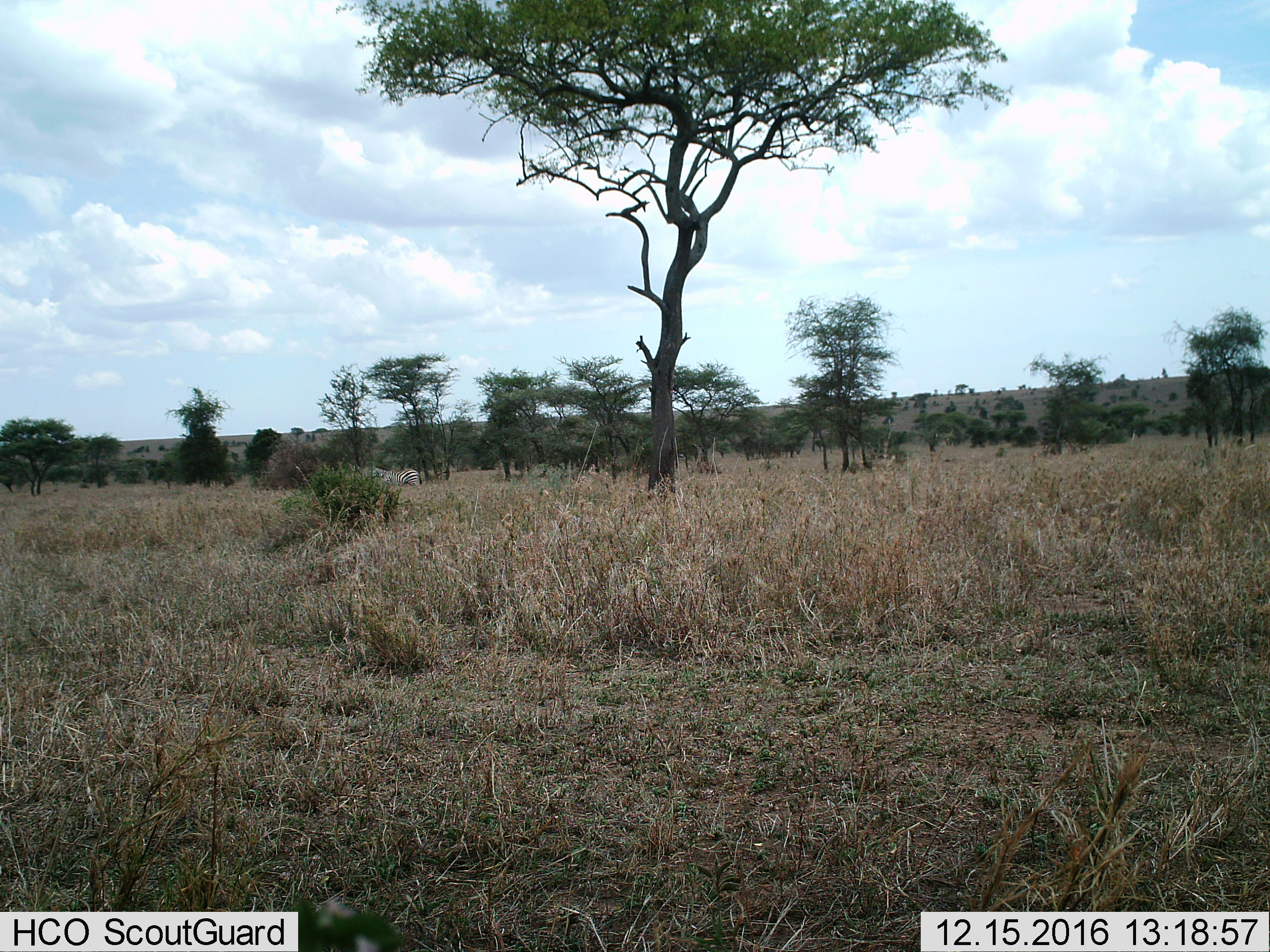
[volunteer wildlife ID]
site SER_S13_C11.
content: unidentified animal